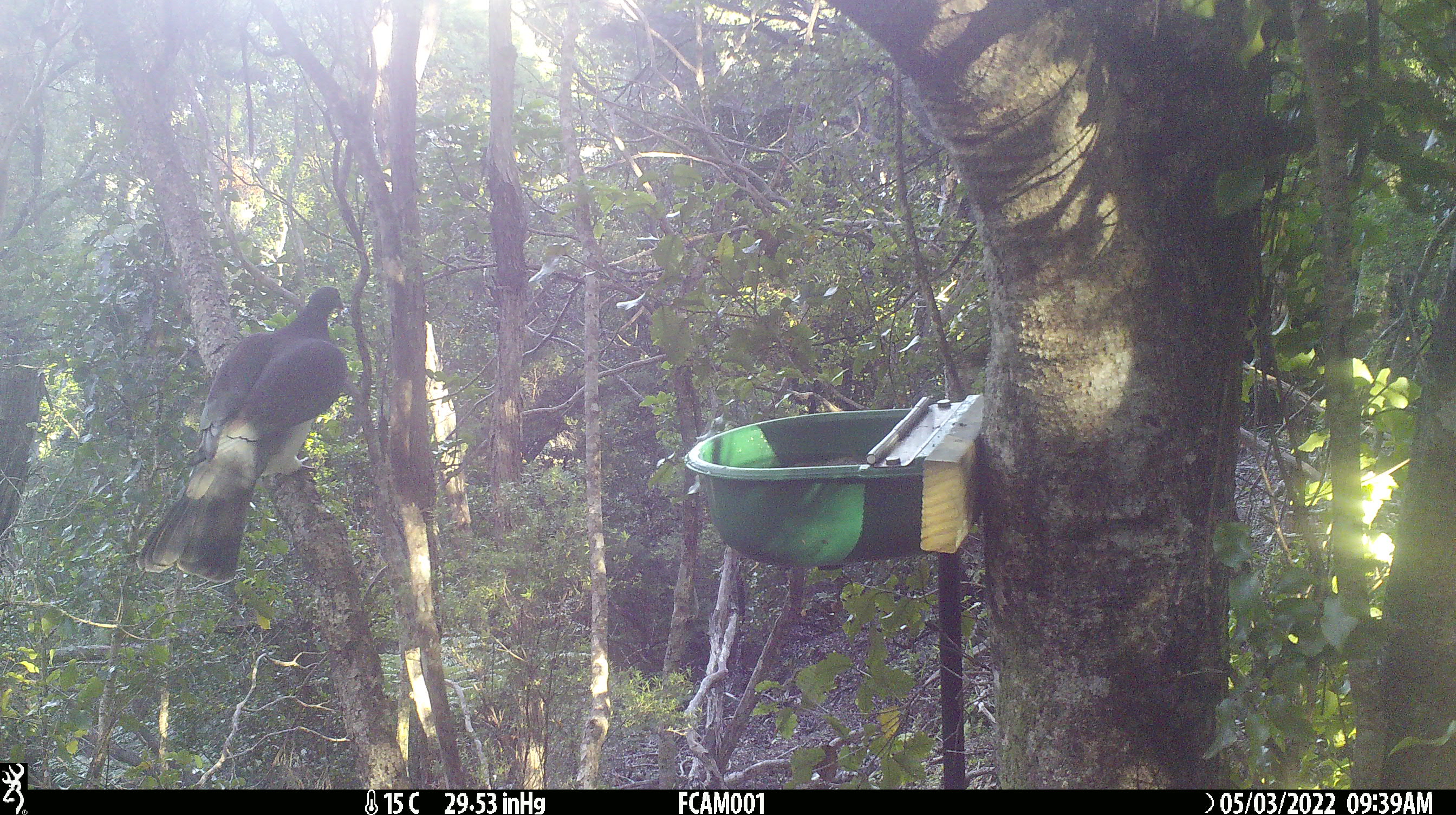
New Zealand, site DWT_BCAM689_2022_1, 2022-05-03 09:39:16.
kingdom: Animalia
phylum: Chordata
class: Aves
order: Columbiformes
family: Columbidae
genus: Hemiphaga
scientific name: Hemiphaga novaeseelandiae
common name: new zealand pigeon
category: kereru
Kereru (new zealand pigeon) (Hemiphaga novaeseelandiae).